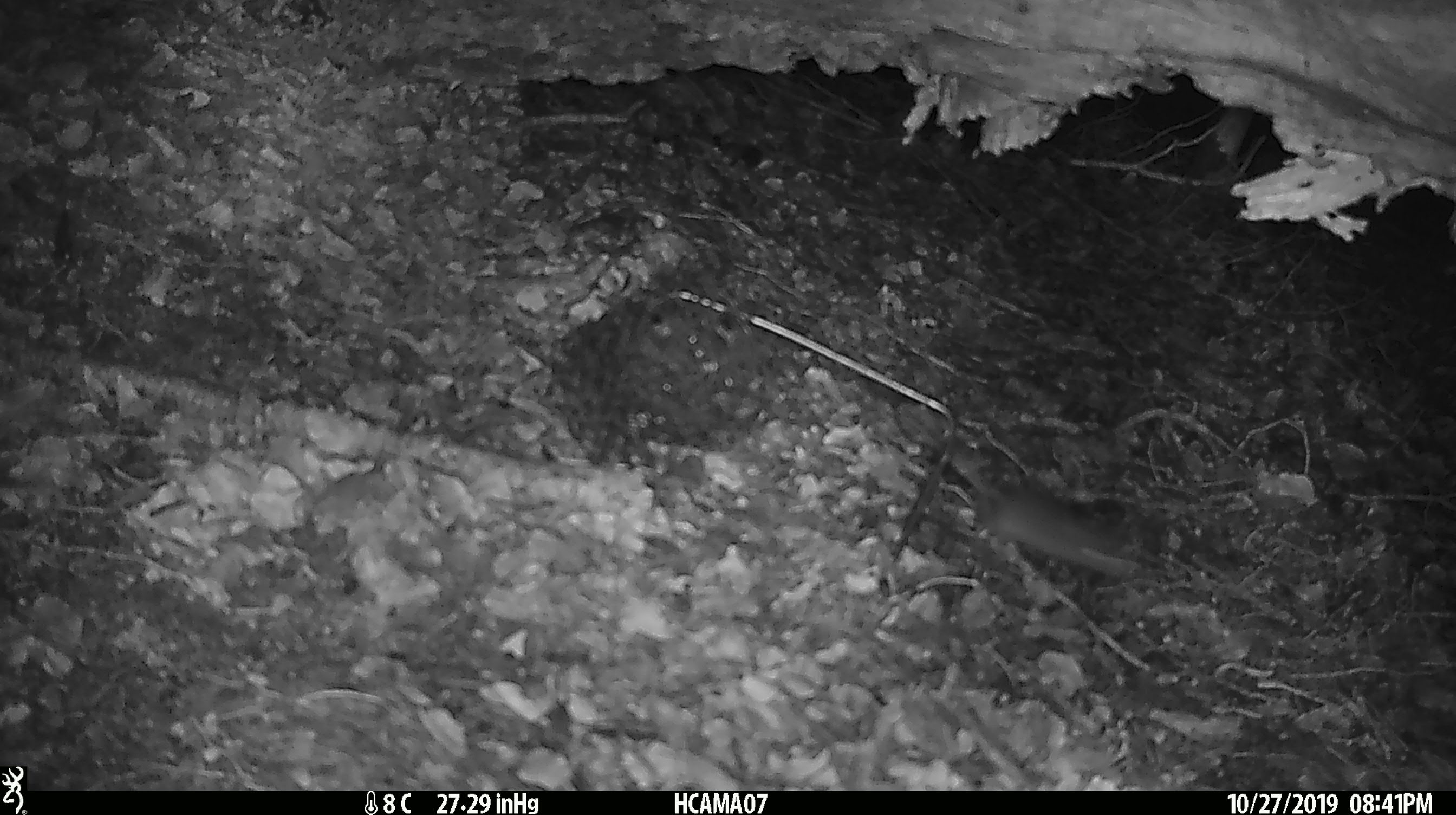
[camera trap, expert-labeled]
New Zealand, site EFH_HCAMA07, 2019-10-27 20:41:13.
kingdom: Animalia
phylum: Chordata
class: Mammalia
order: Rodentia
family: Muridae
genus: Mus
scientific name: Mus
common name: mouse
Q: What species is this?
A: Mouse (Mus).